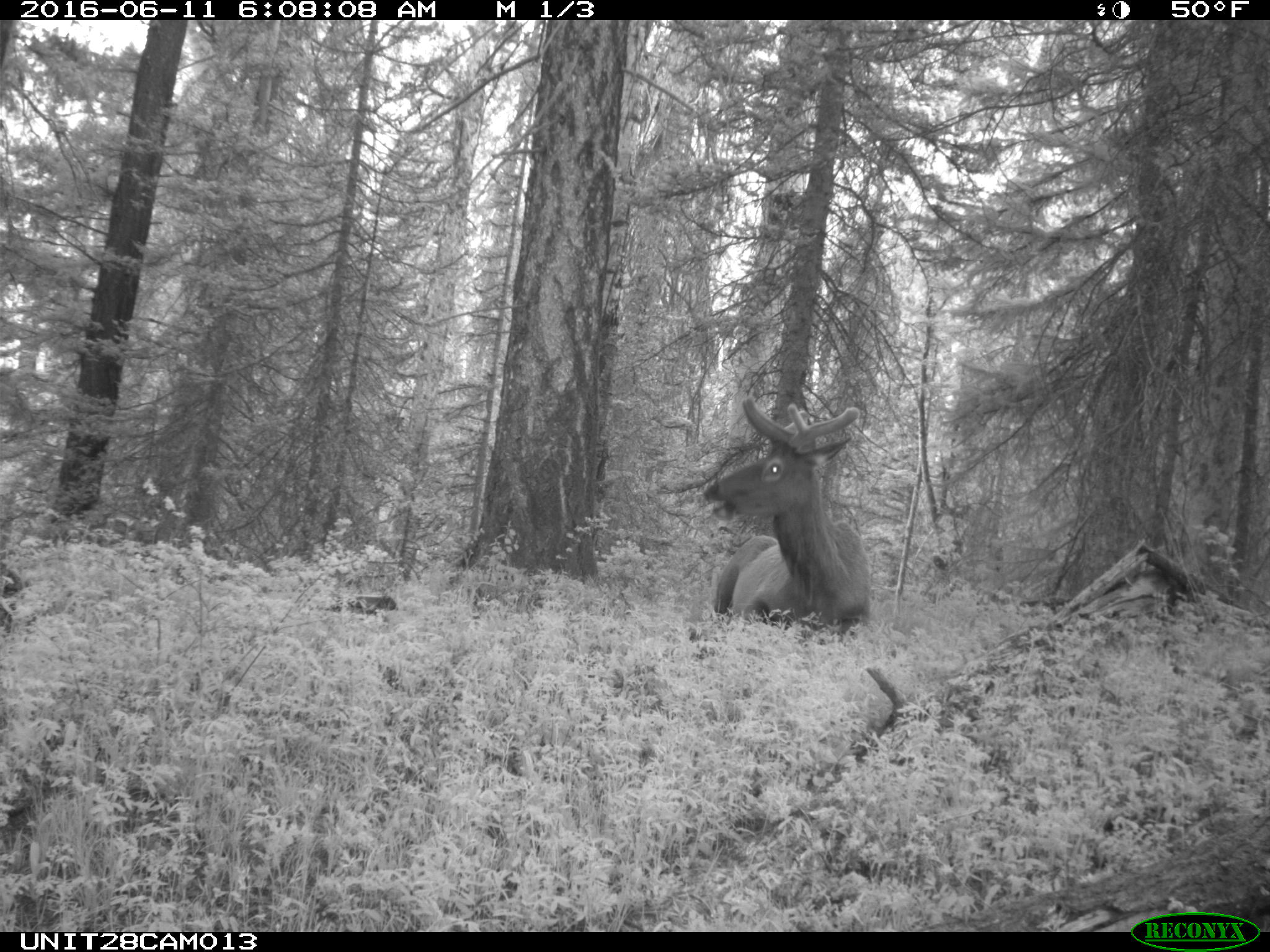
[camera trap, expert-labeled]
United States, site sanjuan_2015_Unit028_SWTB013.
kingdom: Animalia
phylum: Chordata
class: Mammalia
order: Artiodactyla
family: Cervidae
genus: Cervus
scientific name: Cervus elaphus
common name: red deer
Cervus elaphus (red deer).